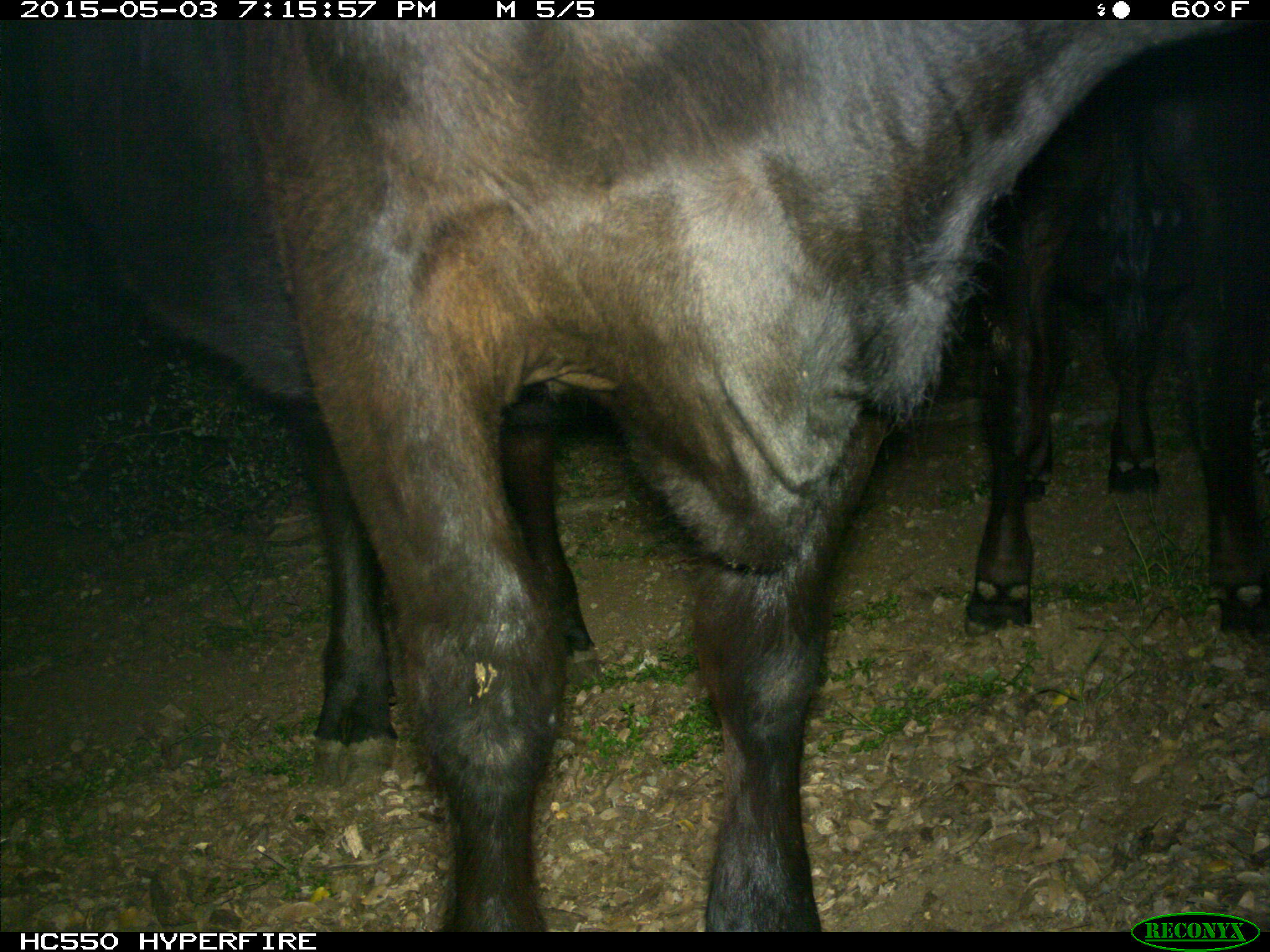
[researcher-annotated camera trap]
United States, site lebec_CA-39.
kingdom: Animalia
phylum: Chordata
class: Mammalia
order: Artiodactyla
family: Bovidae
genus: Bos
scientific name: Bos taurus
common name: domestic cow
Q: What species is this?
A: Bos taurus (domestic cow).